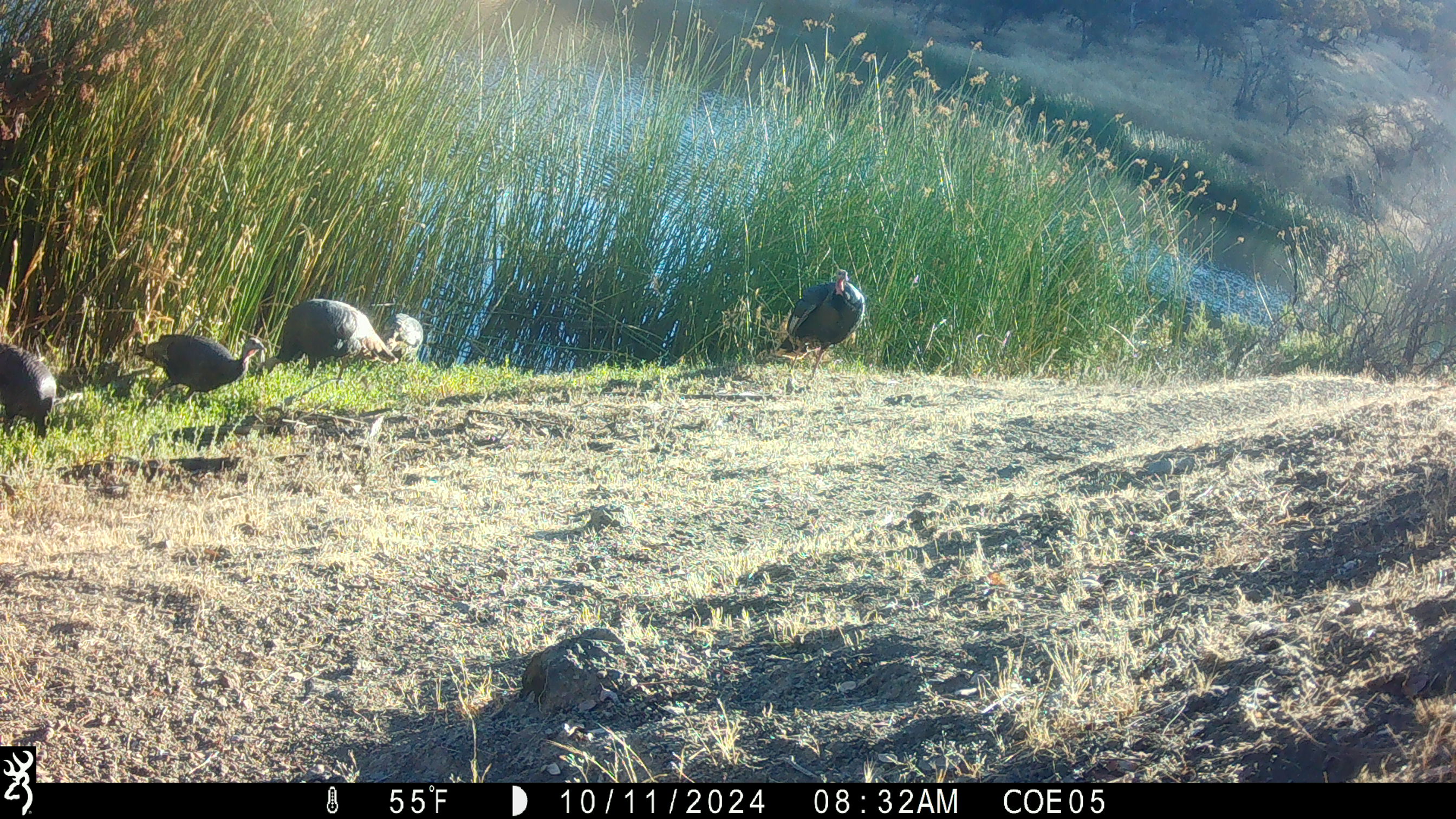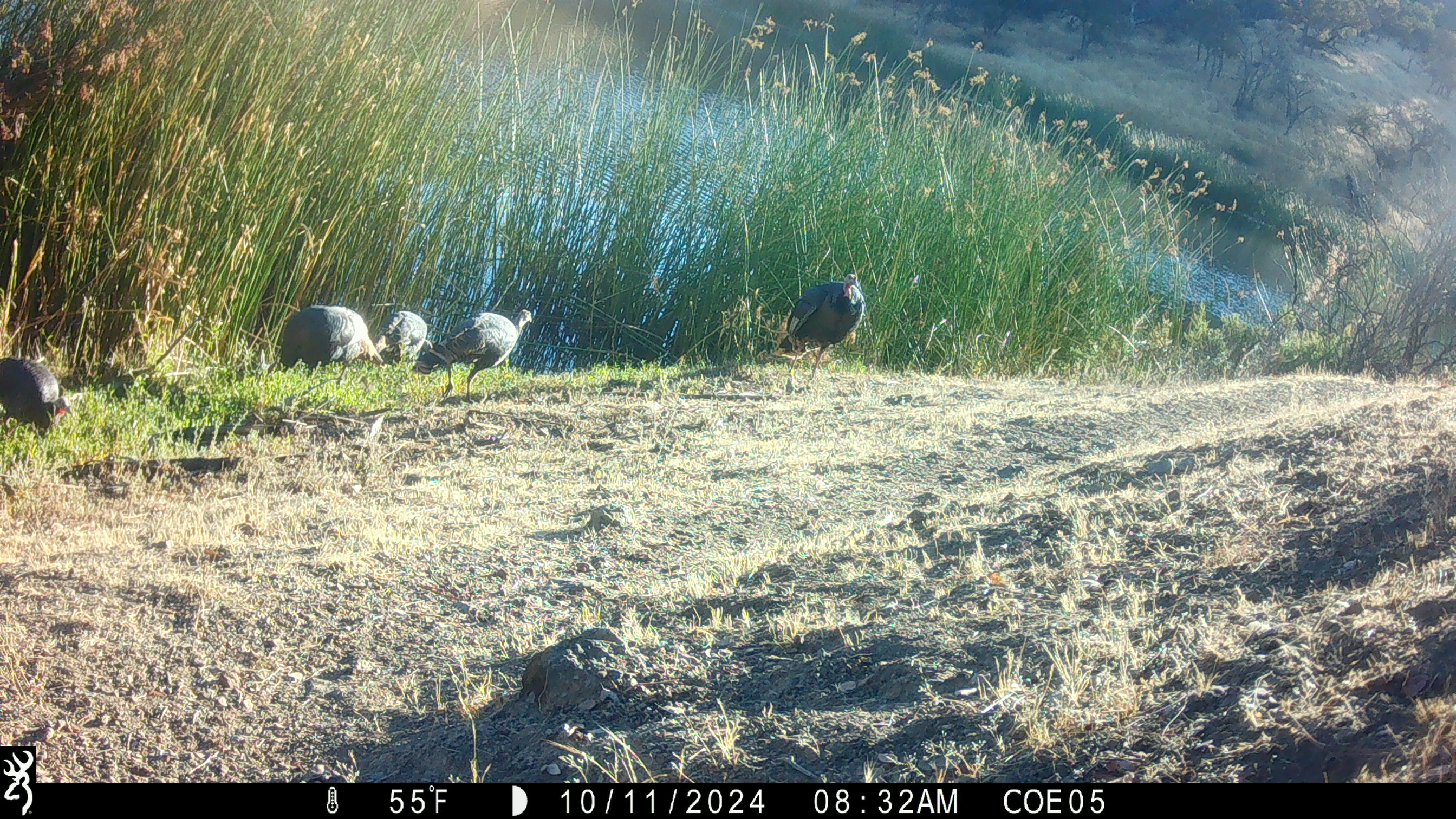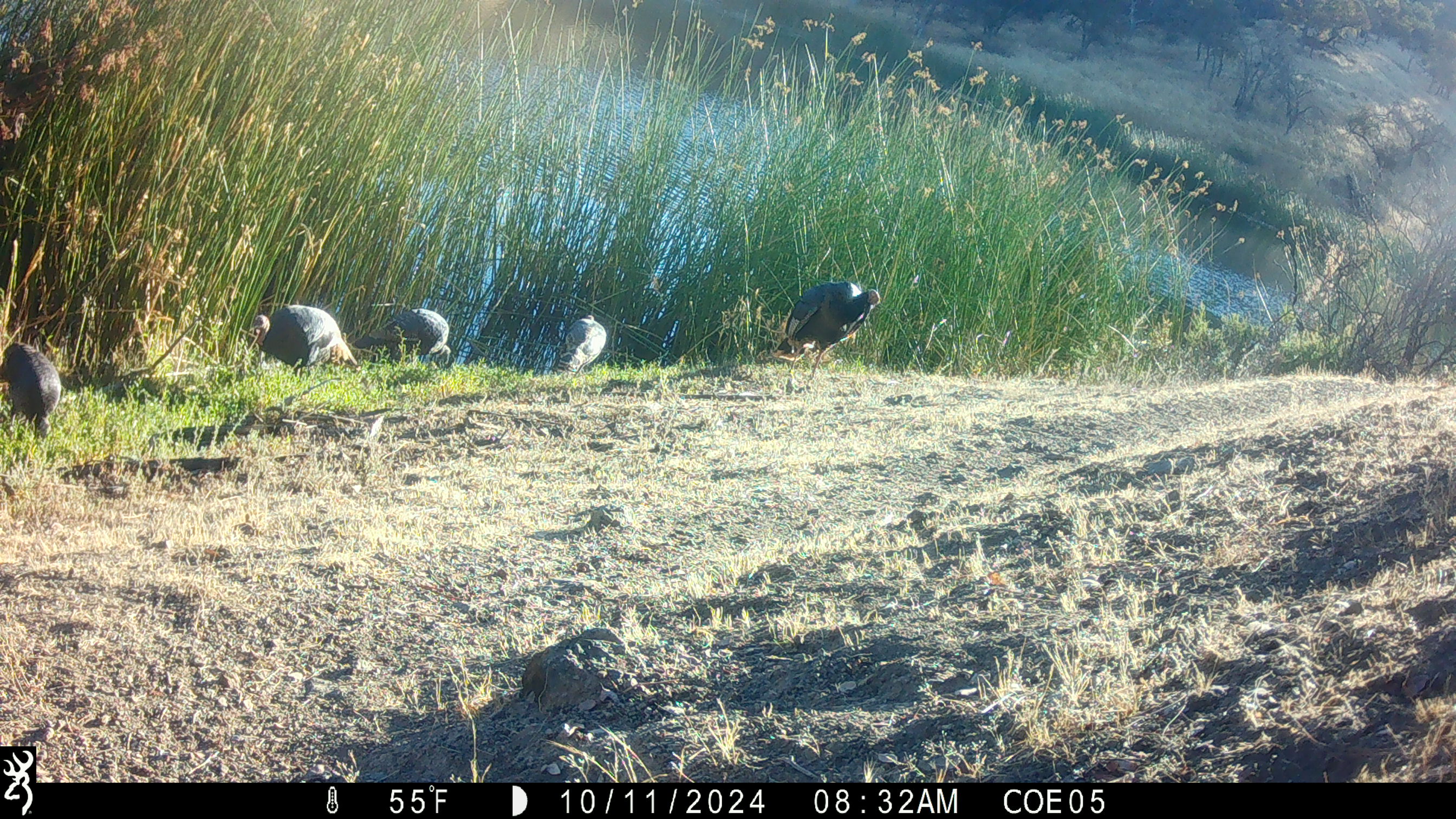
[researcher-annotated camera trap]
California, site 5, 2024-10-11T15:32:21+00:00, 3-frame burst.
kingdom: Animalia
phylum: Chordata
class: Aves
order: Galliformes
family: Phasianidae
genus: Meleagris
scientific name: Meleagris gallopavo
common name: turkey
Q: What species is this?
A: Turkey (Meleagris gallopavo).